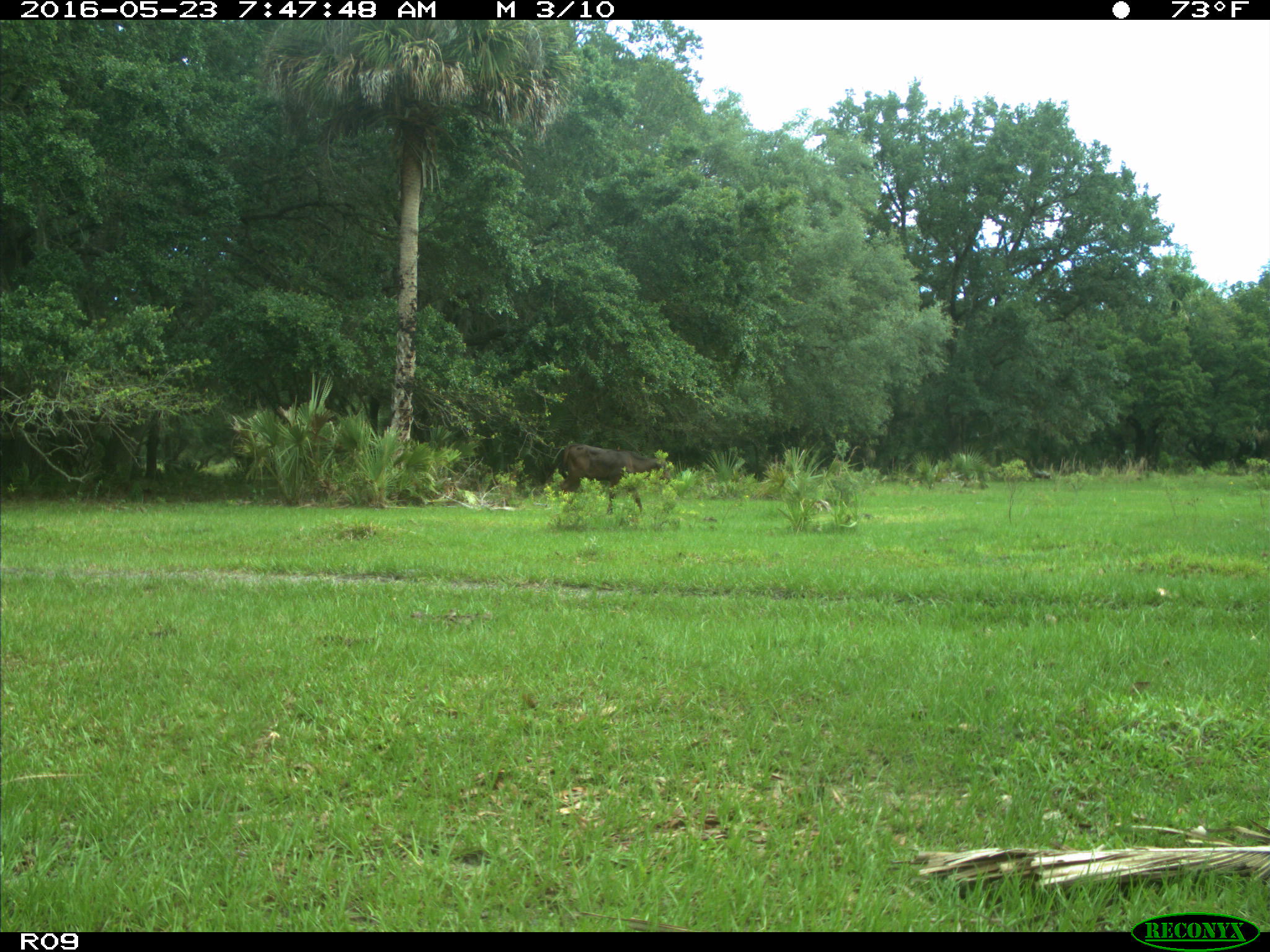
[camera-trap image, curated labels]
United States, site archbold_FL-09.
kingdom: Animalia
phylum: Chordata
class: Mammalia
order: Artiodactyla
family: Bovidae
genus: Bos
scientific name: Bos taurus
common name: domestic cow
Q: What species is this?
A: Bos taurus (domestic cow).